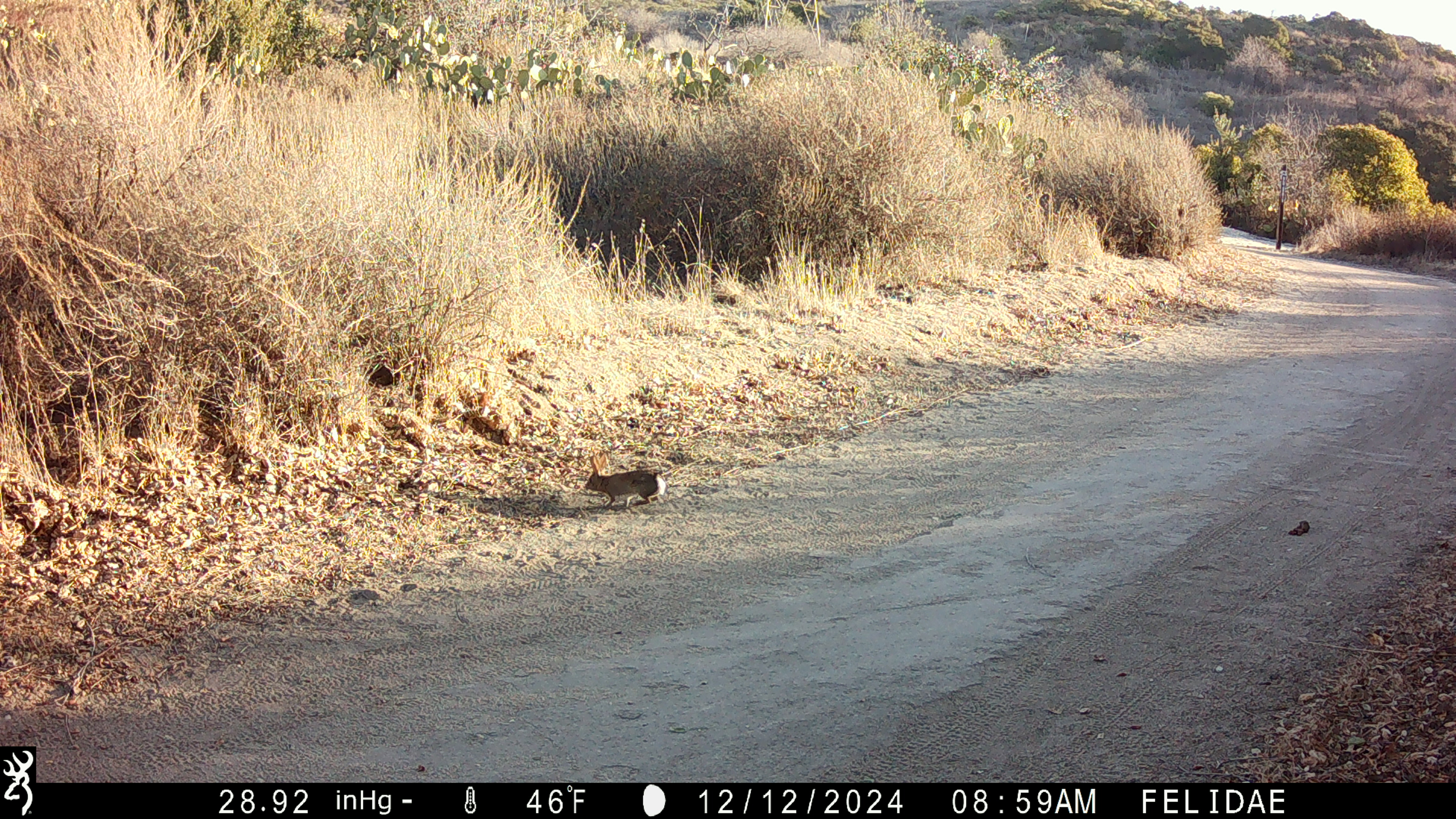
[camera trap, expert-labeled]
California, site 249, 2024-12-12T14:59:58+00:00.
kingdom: Animalia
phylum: Chordata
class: Mammalia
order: Lagomorpha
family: Leporidae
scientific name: Leporidae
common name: rabbit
Rabbit (Leporidae).